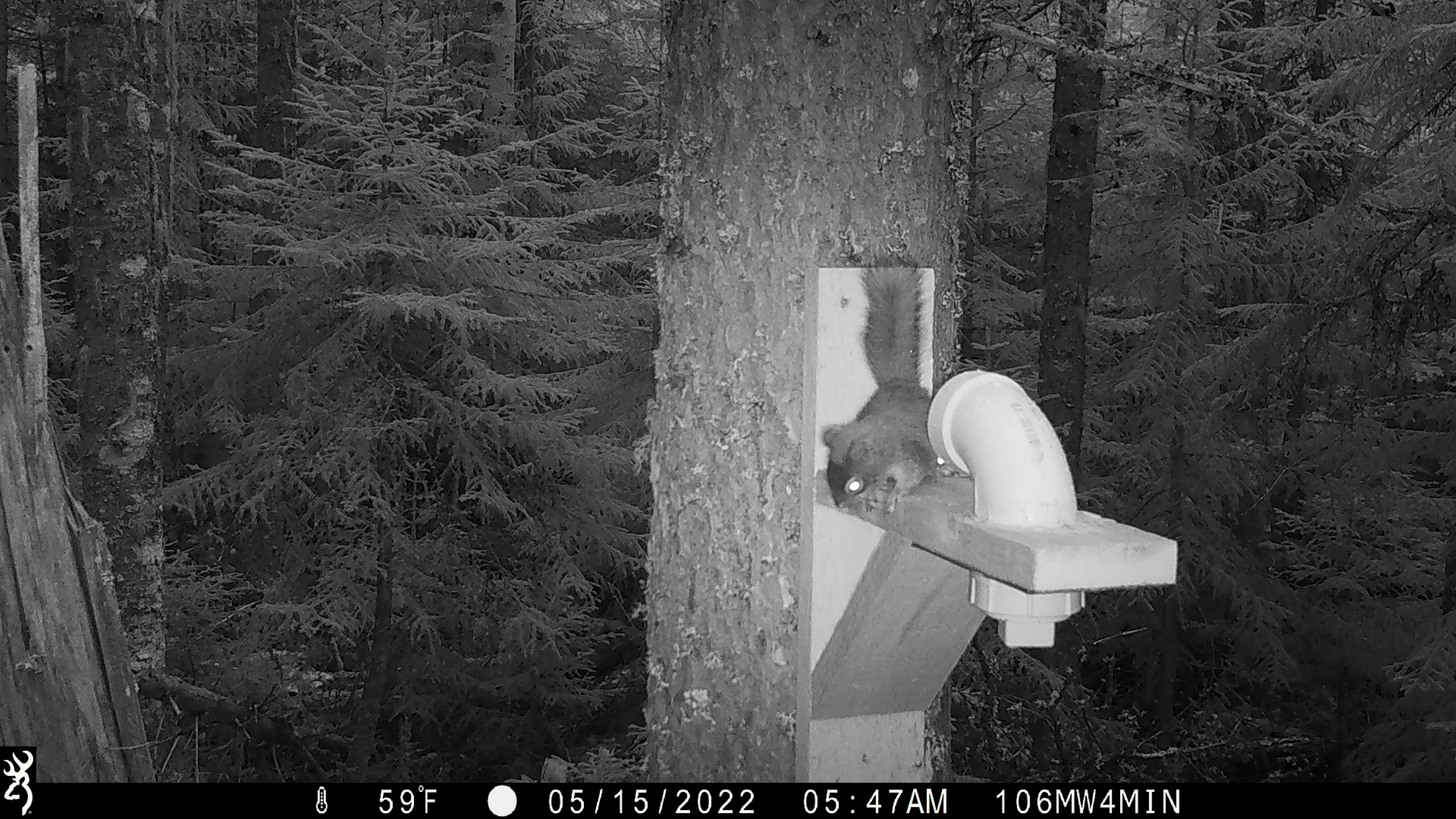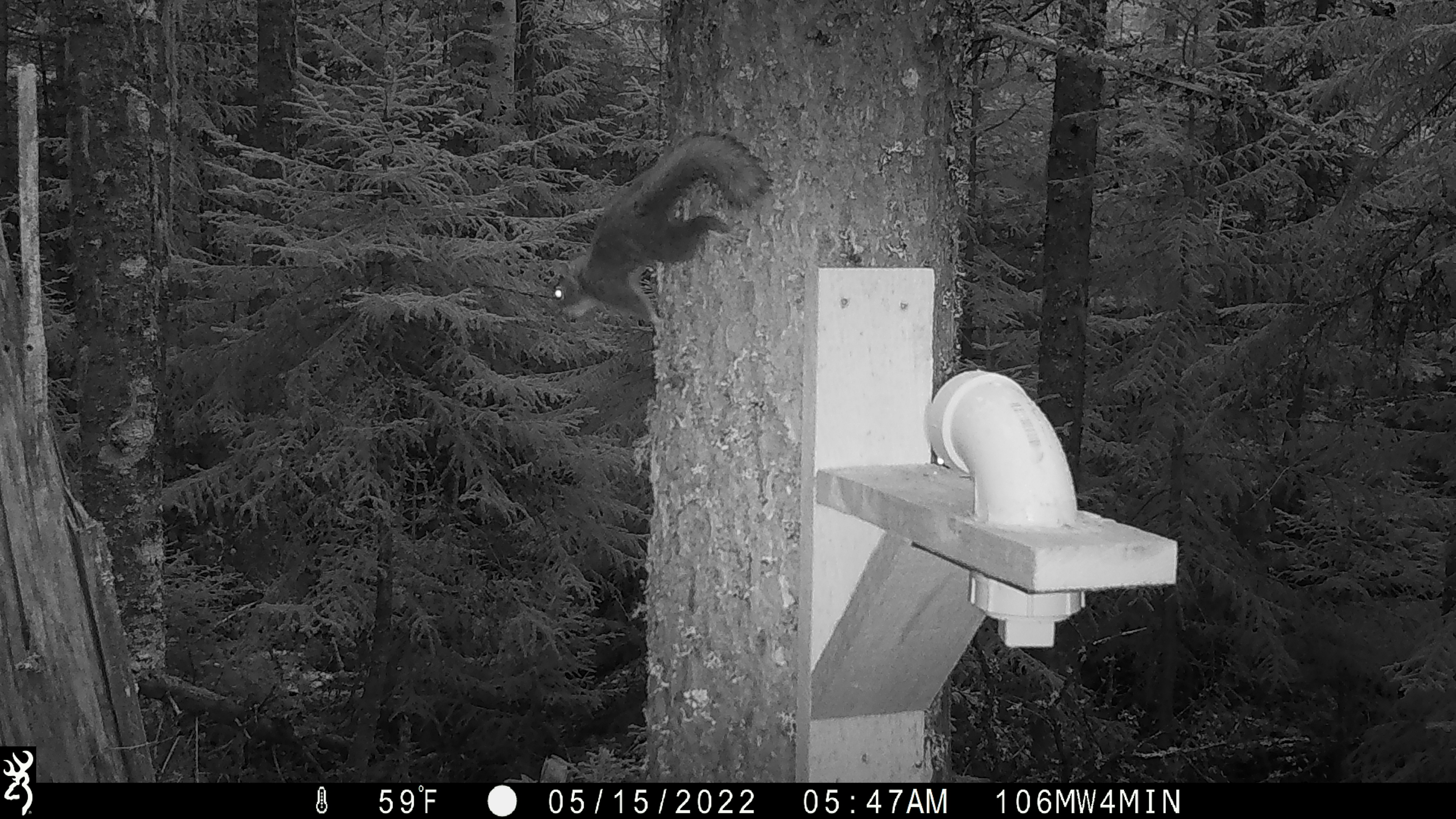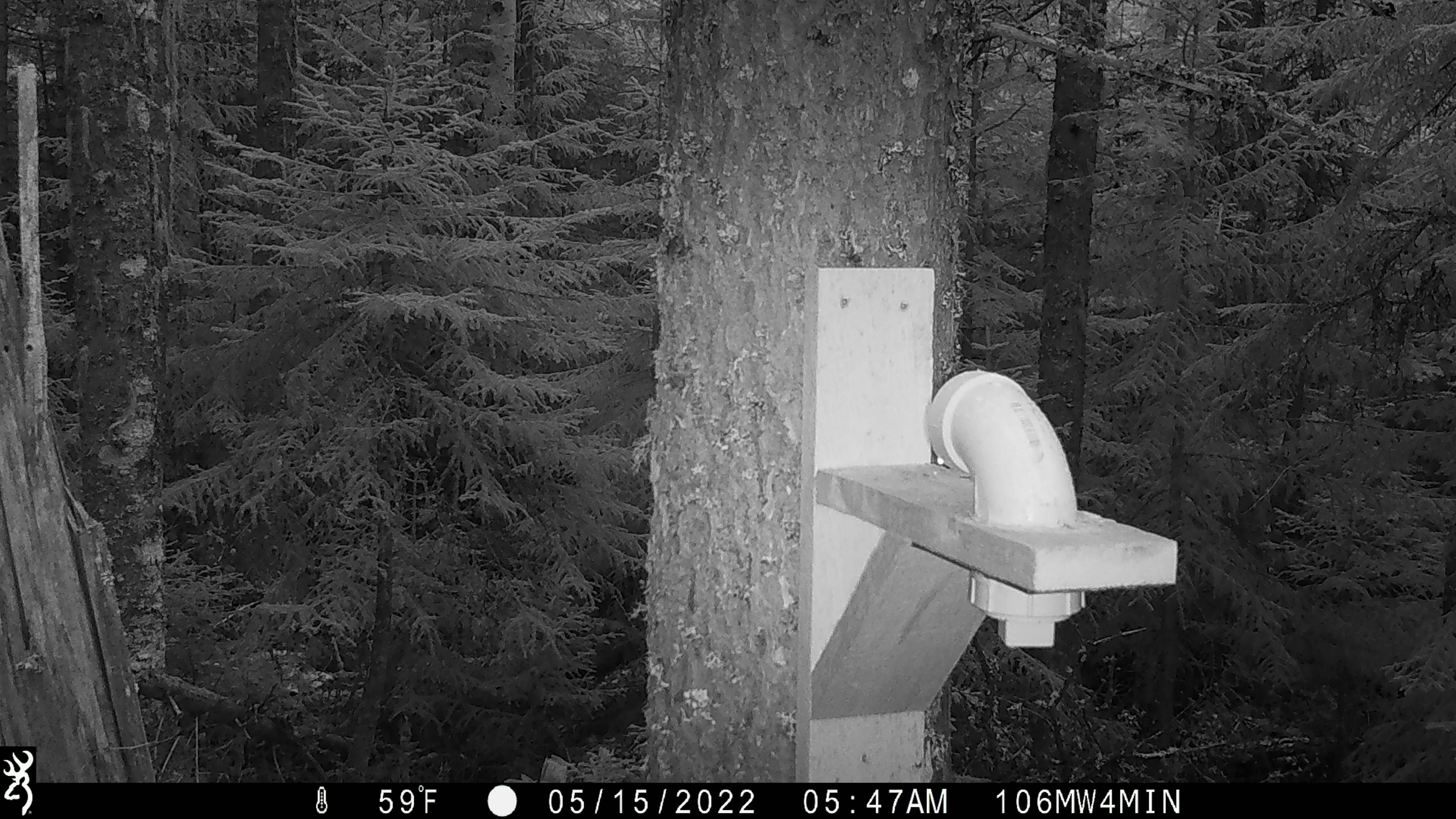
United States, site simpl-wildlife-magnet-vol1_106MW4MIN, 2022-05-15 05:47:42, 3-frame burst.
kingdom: Animalia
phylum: Chordata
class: Mammalia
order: Rodentia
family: Sciuridae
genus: Tamiasciurus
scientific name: Tamiasciurus hudsonicus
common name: red squirrel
Red squirrel (Tamiasciurus hudsonicus).